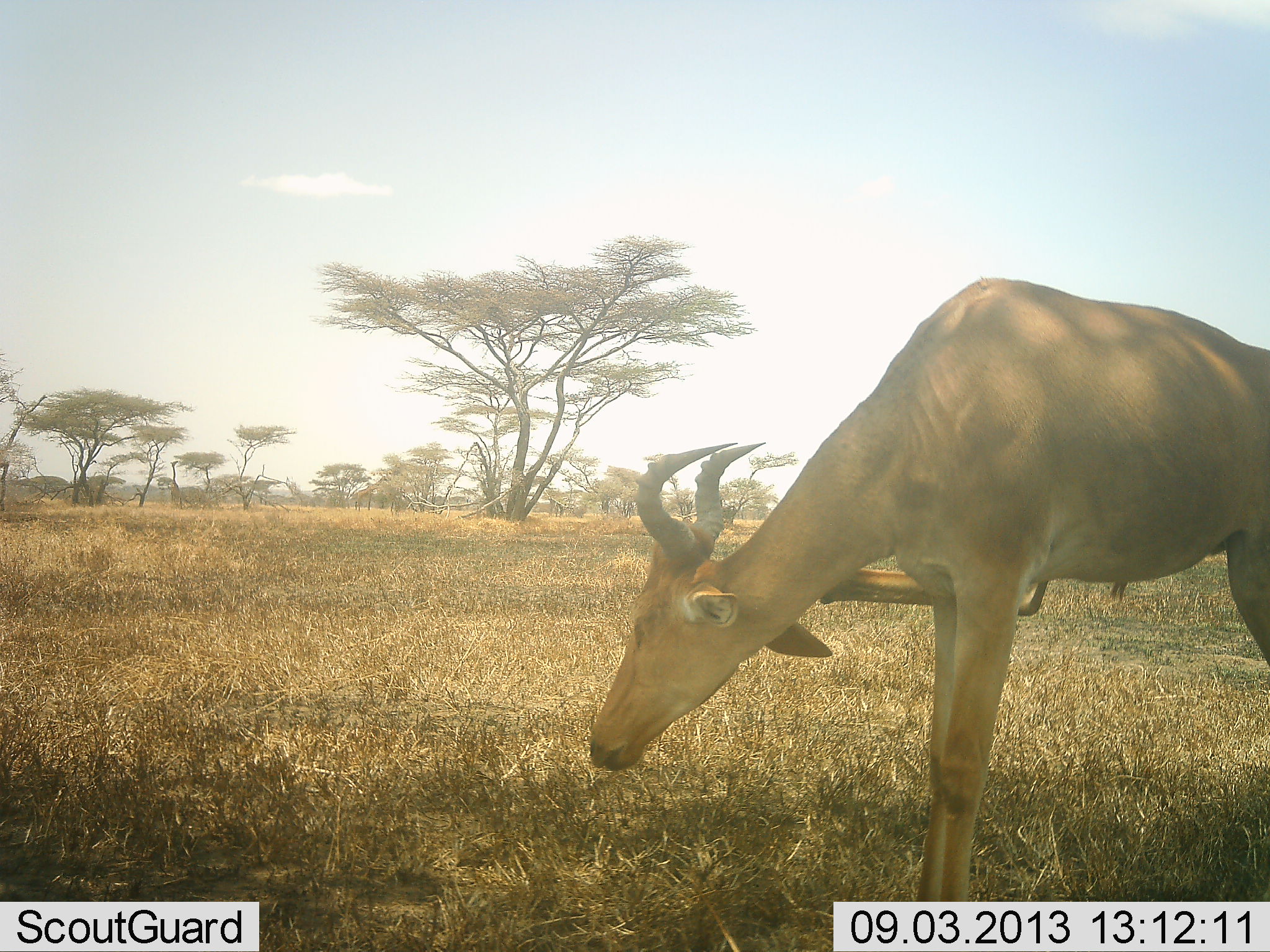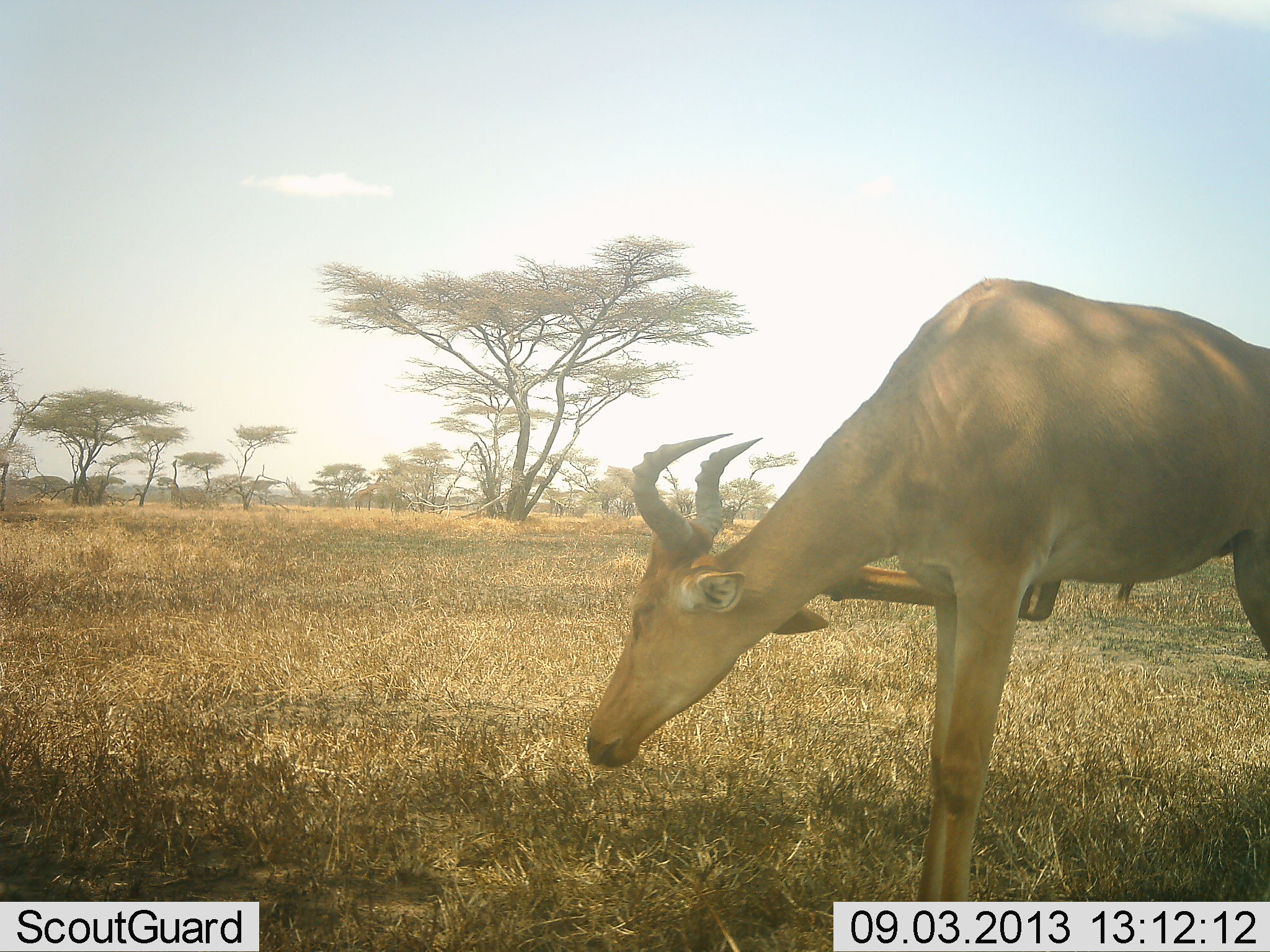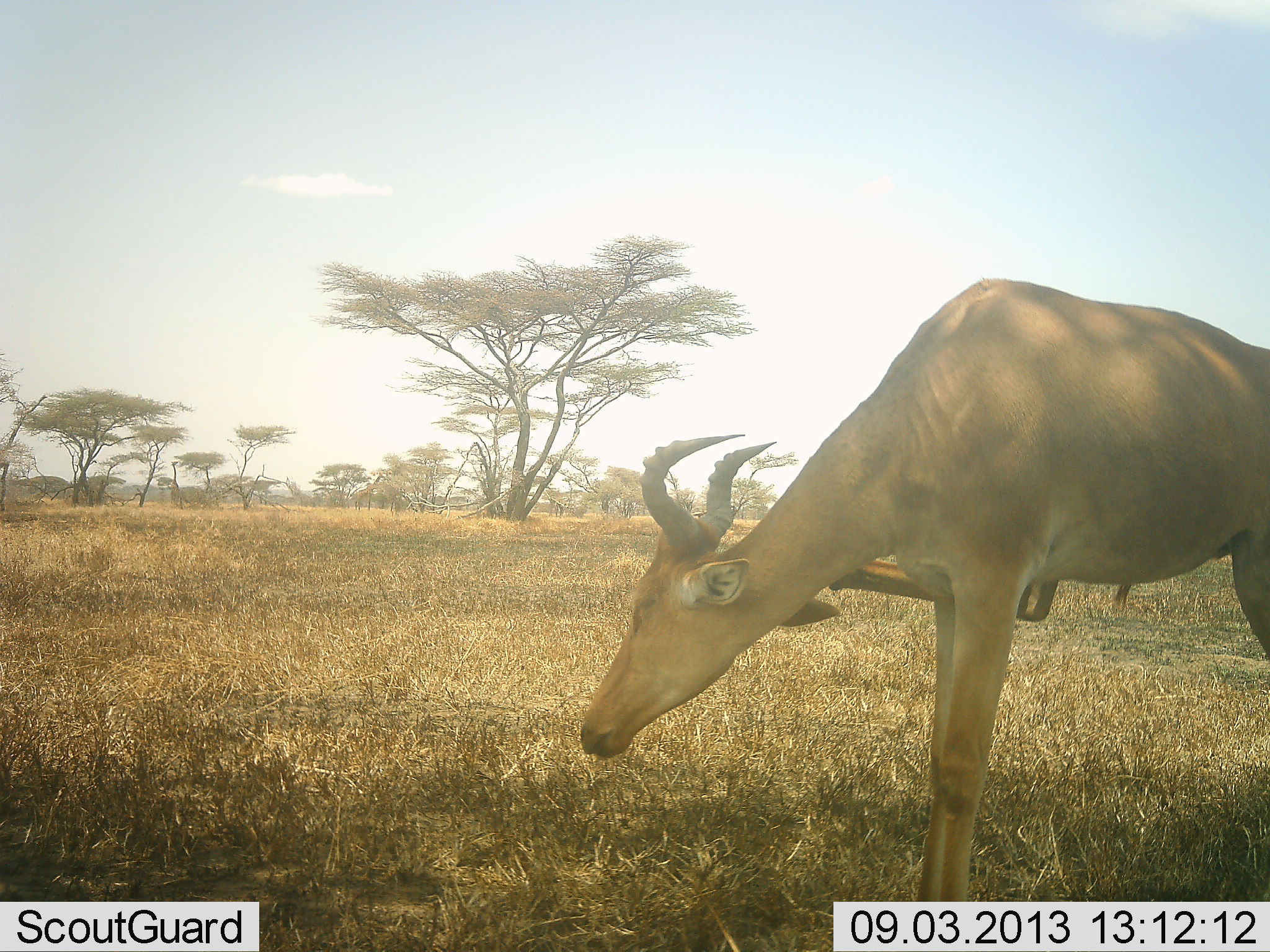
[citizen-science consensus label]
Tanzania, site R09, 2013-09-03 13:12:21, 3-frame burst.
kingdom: Animalia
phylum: Chordata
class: Mammalia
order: Artiodactyla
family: Bovidae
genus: Alcelaphus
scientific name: Alcelaphus buselaphus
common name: hartebeest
Hartebeest (Alcelaphus buselaphus), count 1. Behavior (volunteer vote fractions): standing 94%, resting 0%, moving 0%, interacting 6%. Young present (vote fraction): 0%. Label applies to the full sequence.